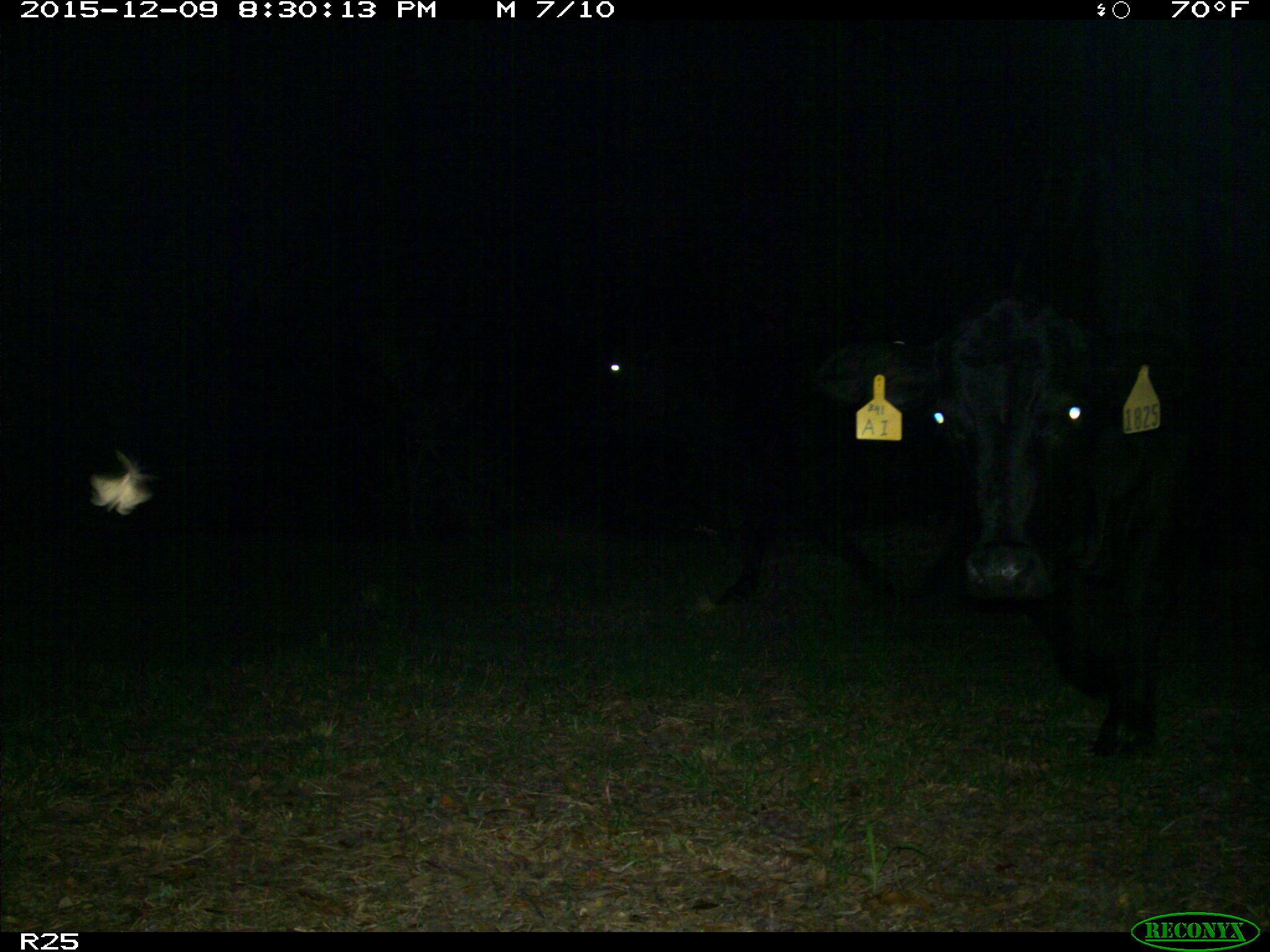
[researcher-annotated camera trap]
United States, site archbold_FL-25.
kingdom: Animalia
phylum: Chordata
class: Mammalia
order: Artiodactyla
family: Bovidae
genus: Bos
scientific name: Bos taurus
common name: domestic cow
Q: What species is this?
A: Bos taurus (domestic cow).